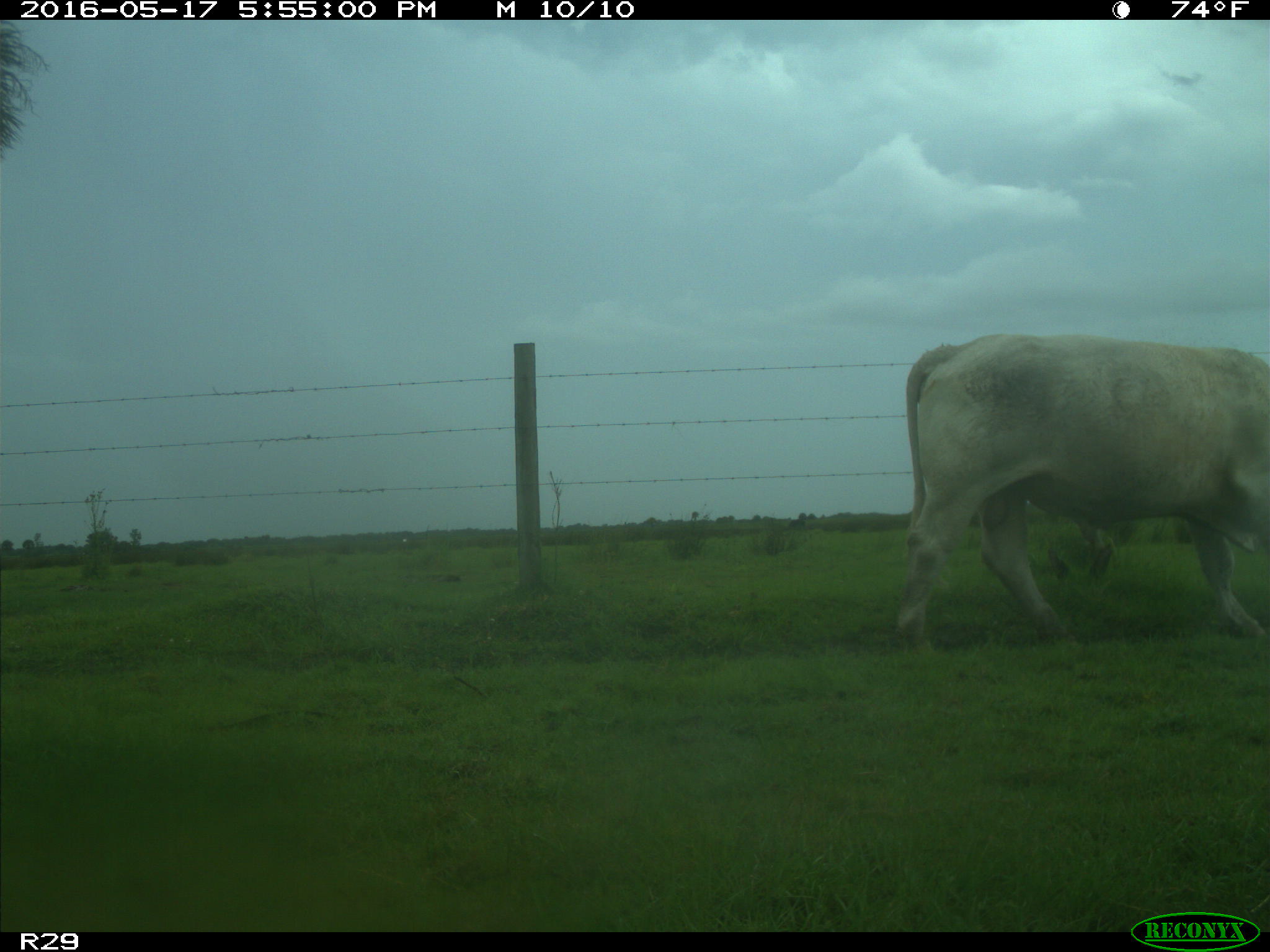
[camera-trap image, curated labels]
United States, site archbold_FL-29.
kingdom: Animalia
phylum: Chordata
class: Mammalia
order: Artiodactyla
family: Bovidae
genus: Bos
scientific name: Bos taurus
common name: domestic cow